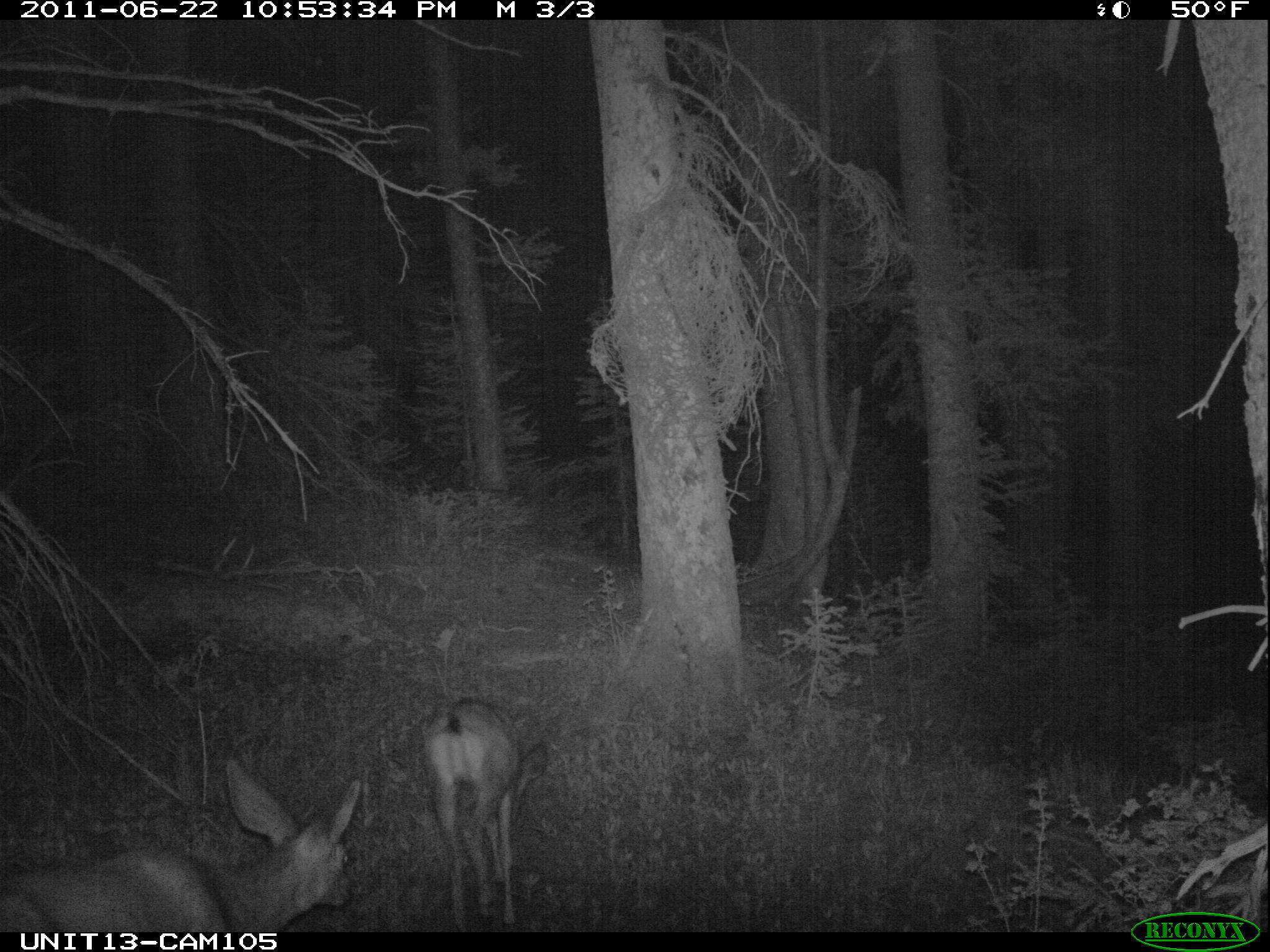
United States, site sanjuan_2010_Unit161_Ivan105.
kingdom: Animalia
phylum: Chordata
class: Mammalia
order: Artiodactyla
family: Cervidae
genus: Odocoileus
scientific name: Odocoileus hemionus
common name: mule deer